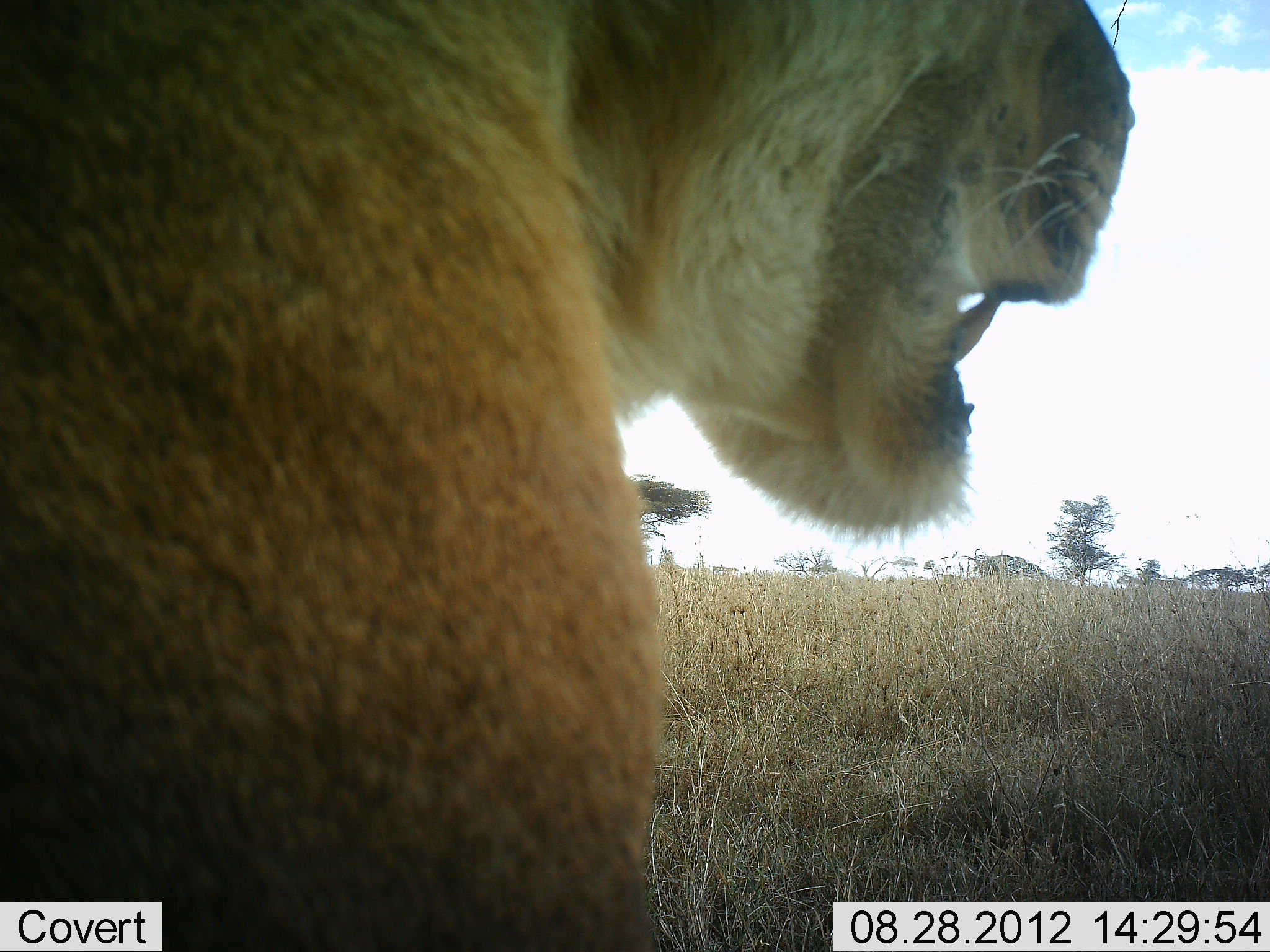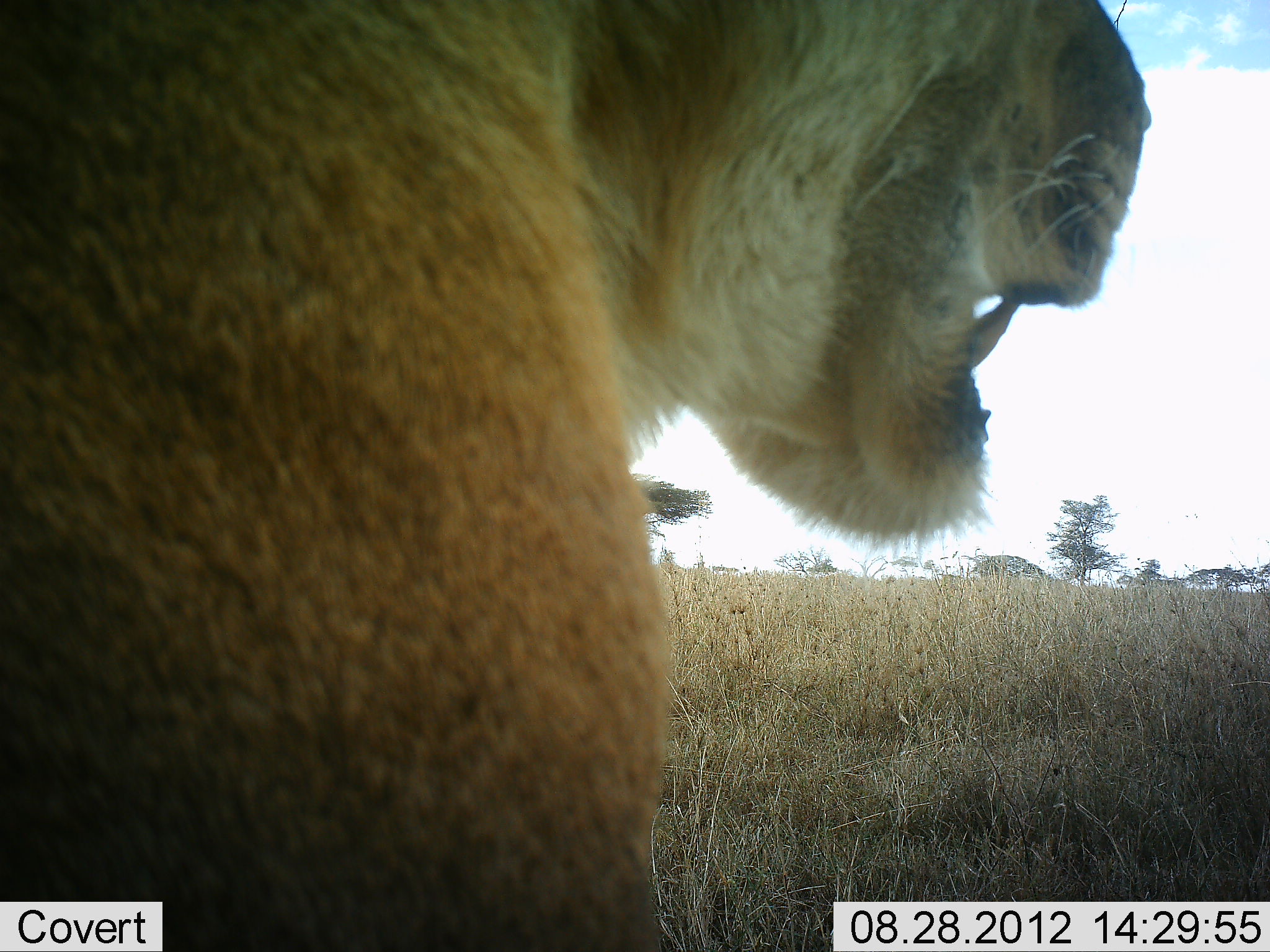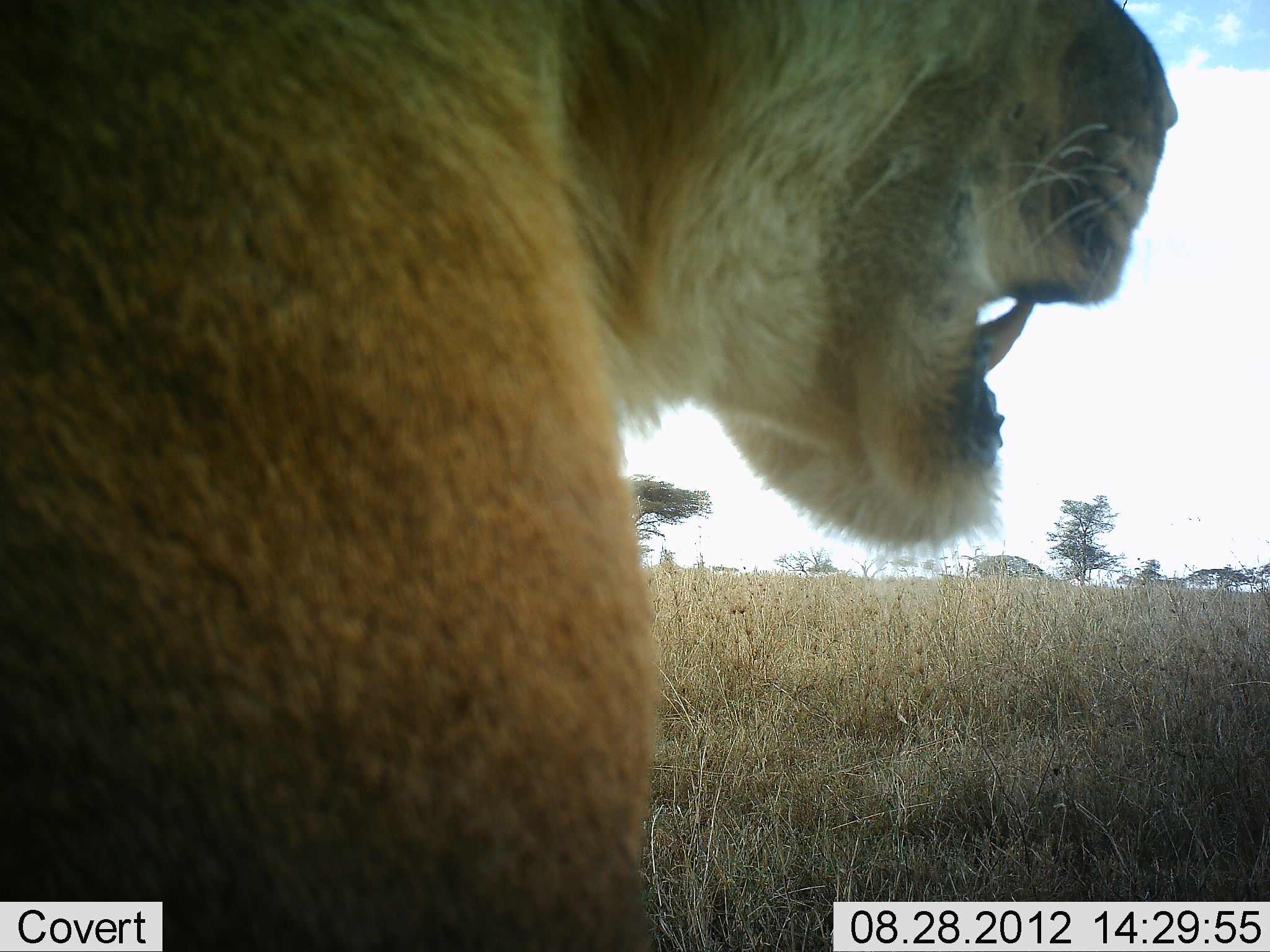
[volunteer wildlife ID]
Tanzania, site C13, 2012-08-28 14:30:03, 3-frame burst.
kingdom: Animalia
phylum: Chordata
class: Mammalia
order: Carnivora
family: Felidae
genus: Panthera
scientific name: Panthera leo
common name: lion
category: lionfemale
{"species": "lionfemale (lion) (Panthera leo)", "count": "1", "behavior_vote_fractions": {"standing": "60%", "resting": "40%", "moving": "0%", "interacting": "0%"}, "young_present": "0%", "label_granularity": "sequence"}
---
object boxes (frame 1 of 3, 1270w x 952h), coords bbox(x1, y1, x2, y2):
animal: bbox(2, 0, 1136, 950)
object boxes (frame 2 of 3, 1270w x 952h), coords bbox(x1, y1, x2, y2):
animal: bbox(1, 0, 1155, 951)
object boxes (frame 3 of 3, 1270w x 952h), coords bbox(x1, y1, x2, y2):
animal: bbox(2, 2, 1176, 950)